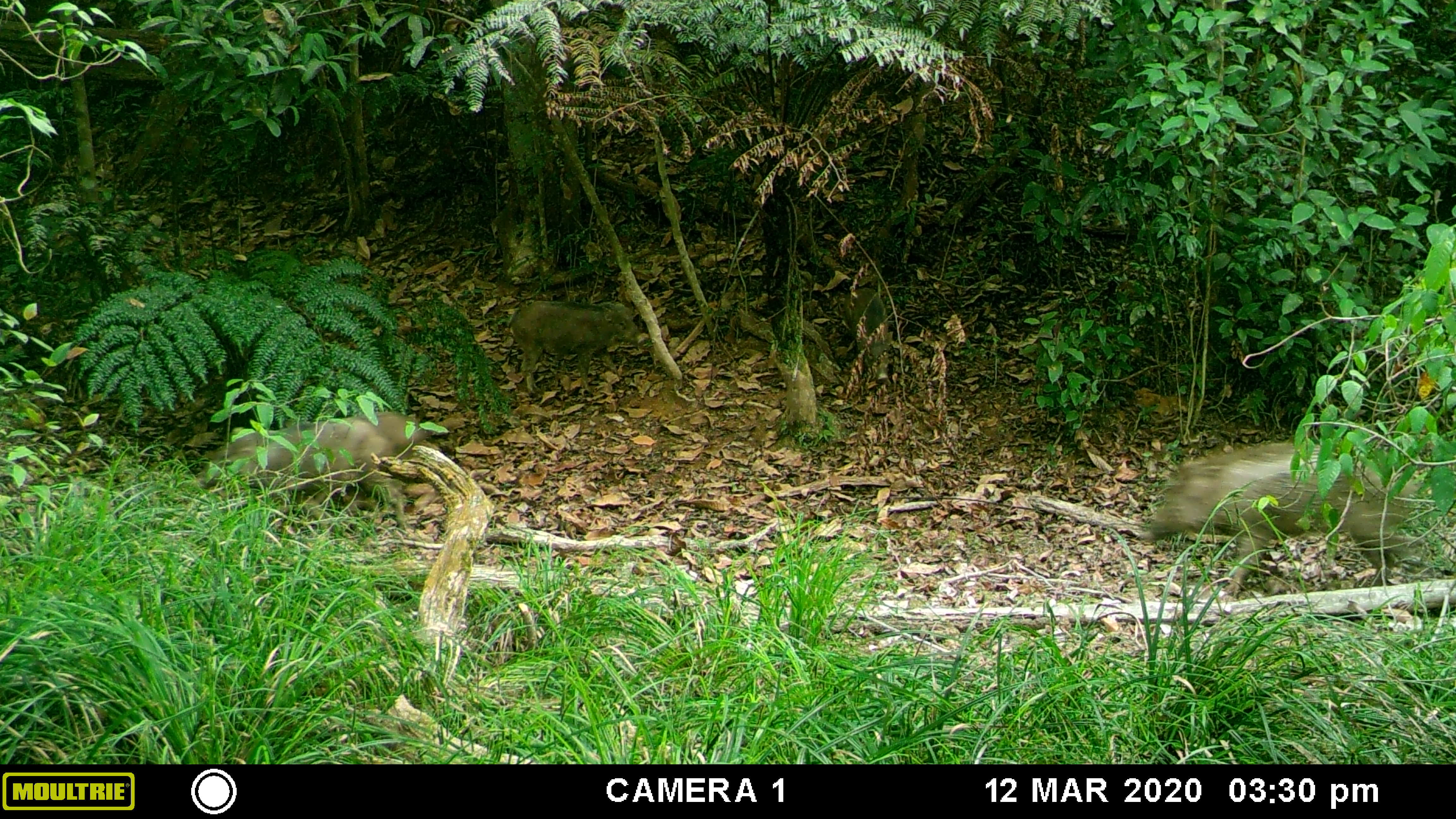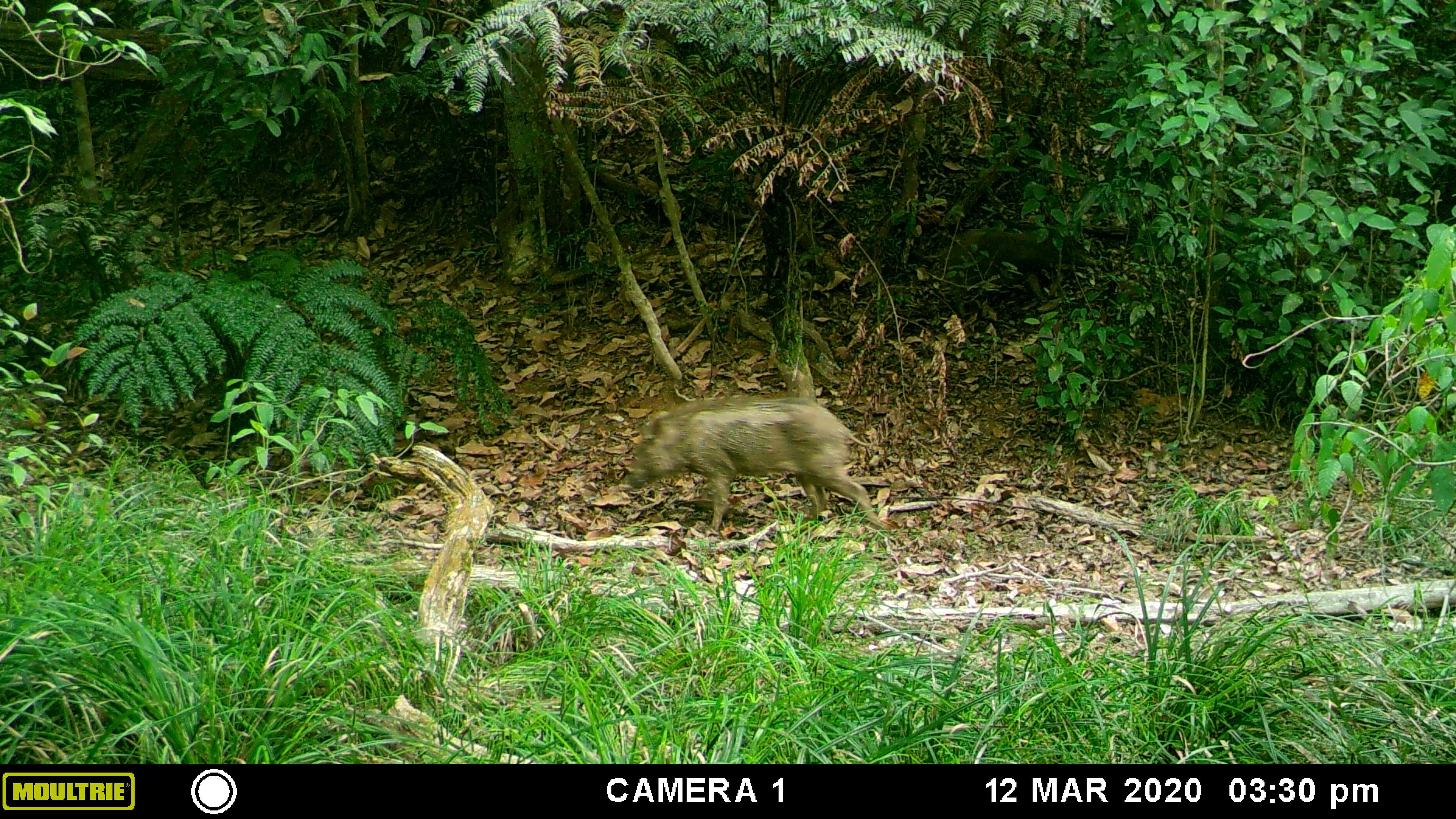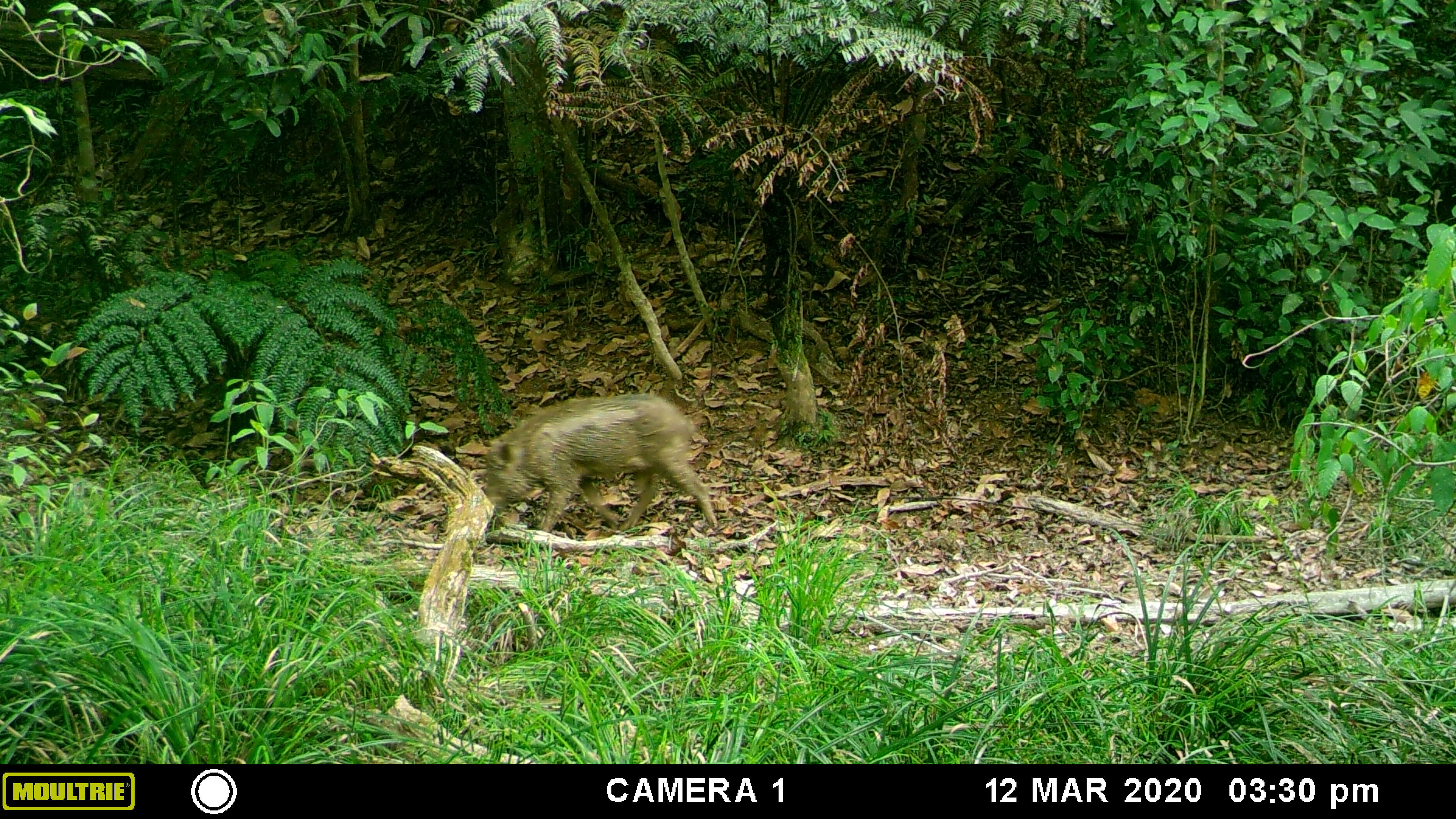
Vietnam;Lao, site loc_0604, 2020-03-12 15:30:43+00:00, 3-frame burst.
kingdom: Animalia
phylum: Chordata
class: Mammalia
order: Artiodactyla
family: Suidae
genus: Sus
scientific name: Sus scrofa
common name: eurasian wild pig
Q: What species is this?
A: Eurasian wild pig (Sus scrofa).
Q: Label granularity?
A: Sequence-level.